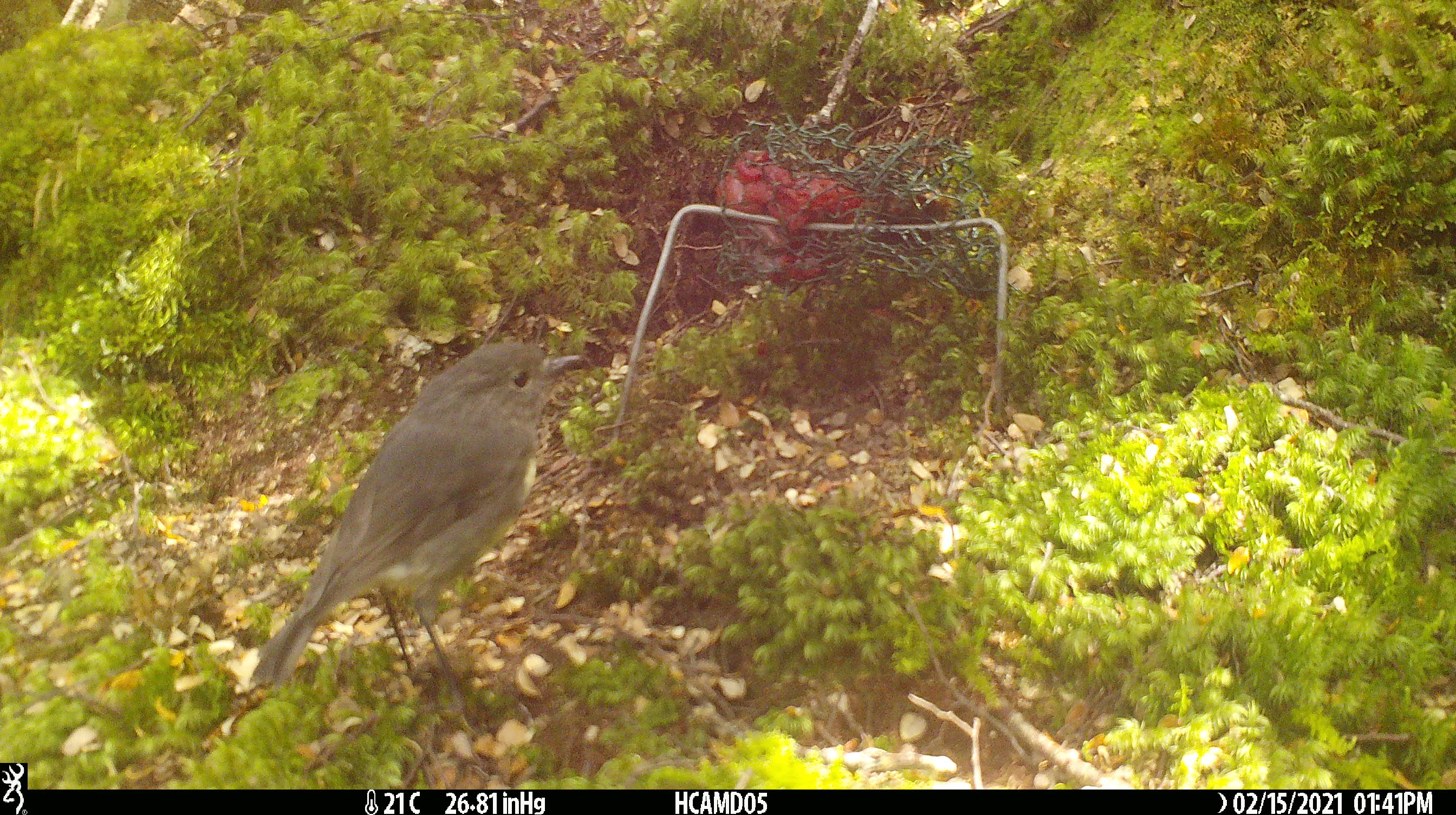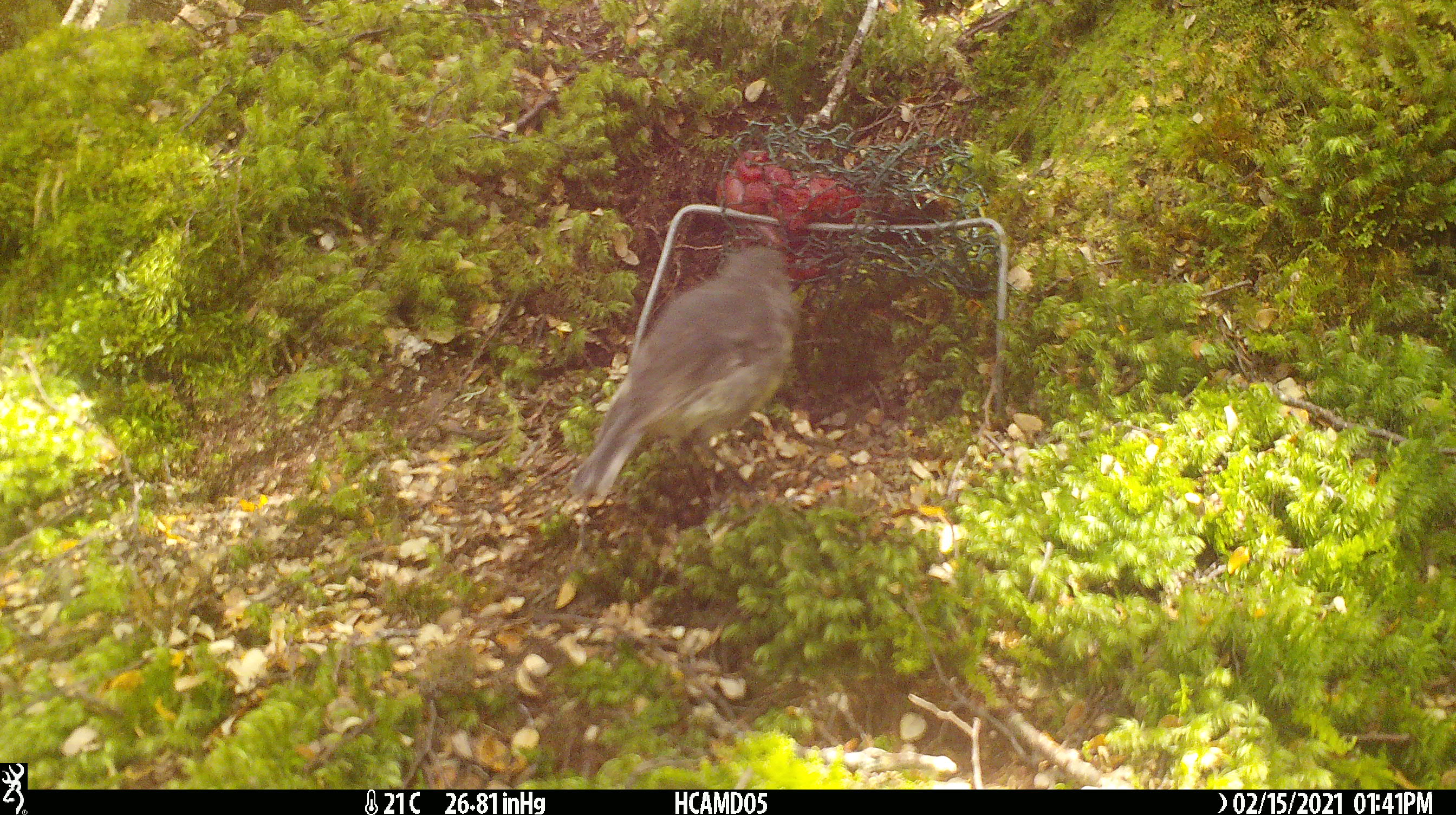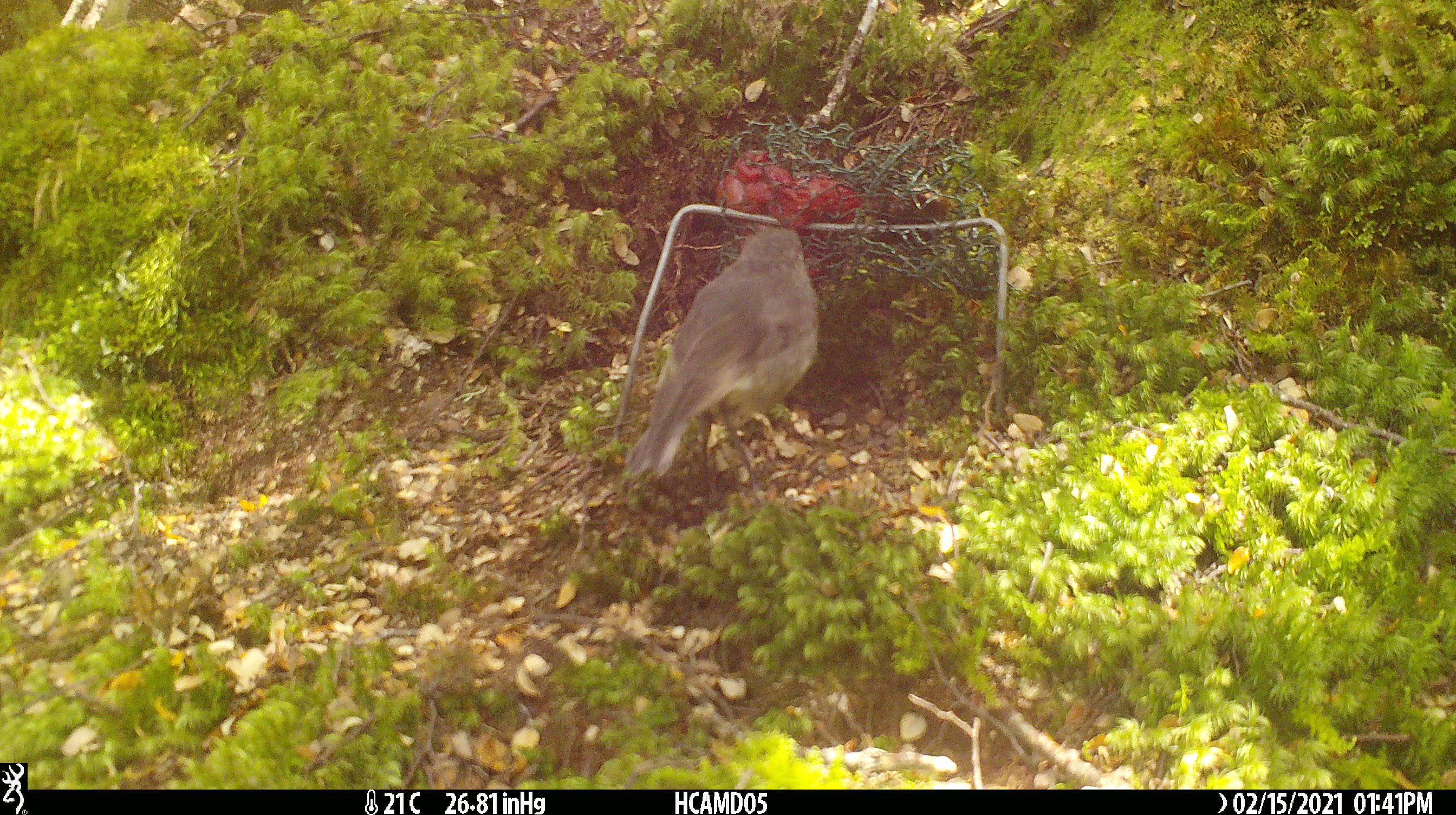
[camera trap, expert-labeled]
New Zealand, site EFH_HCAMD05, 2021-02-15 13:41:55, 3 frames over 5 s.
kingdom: Animalia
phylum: Chordata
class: Aves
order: Passeriformes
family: Petroicidae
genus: Petroica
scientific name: Petroica australis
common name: new zealand robin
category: robin